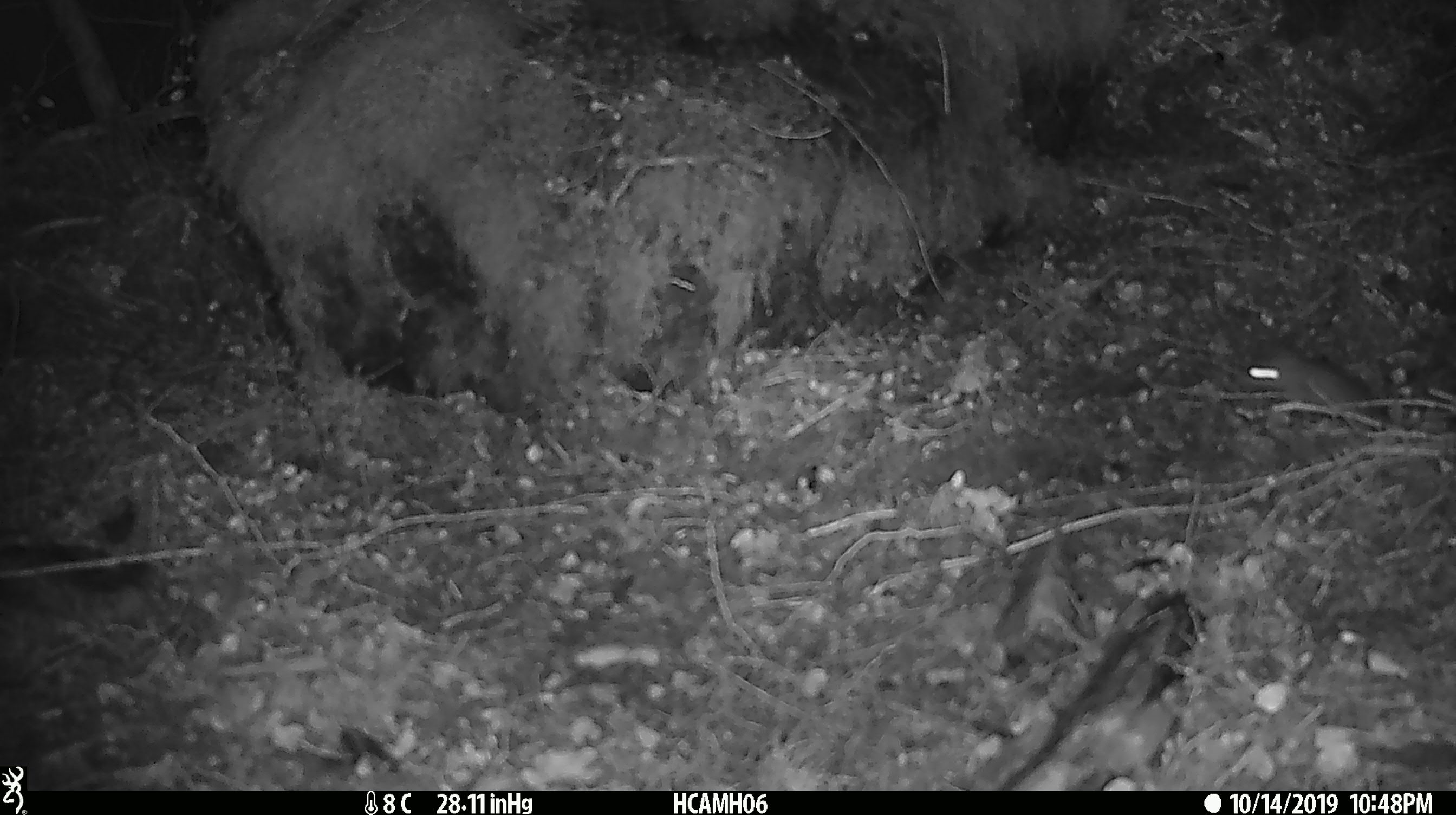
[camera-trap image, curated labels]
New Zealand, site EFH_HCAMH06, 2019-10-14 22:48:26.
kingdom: Animalia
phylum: Chordata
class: Mammalia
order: Rodentia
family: Muridae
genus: Mus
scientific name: Mus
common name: mouse